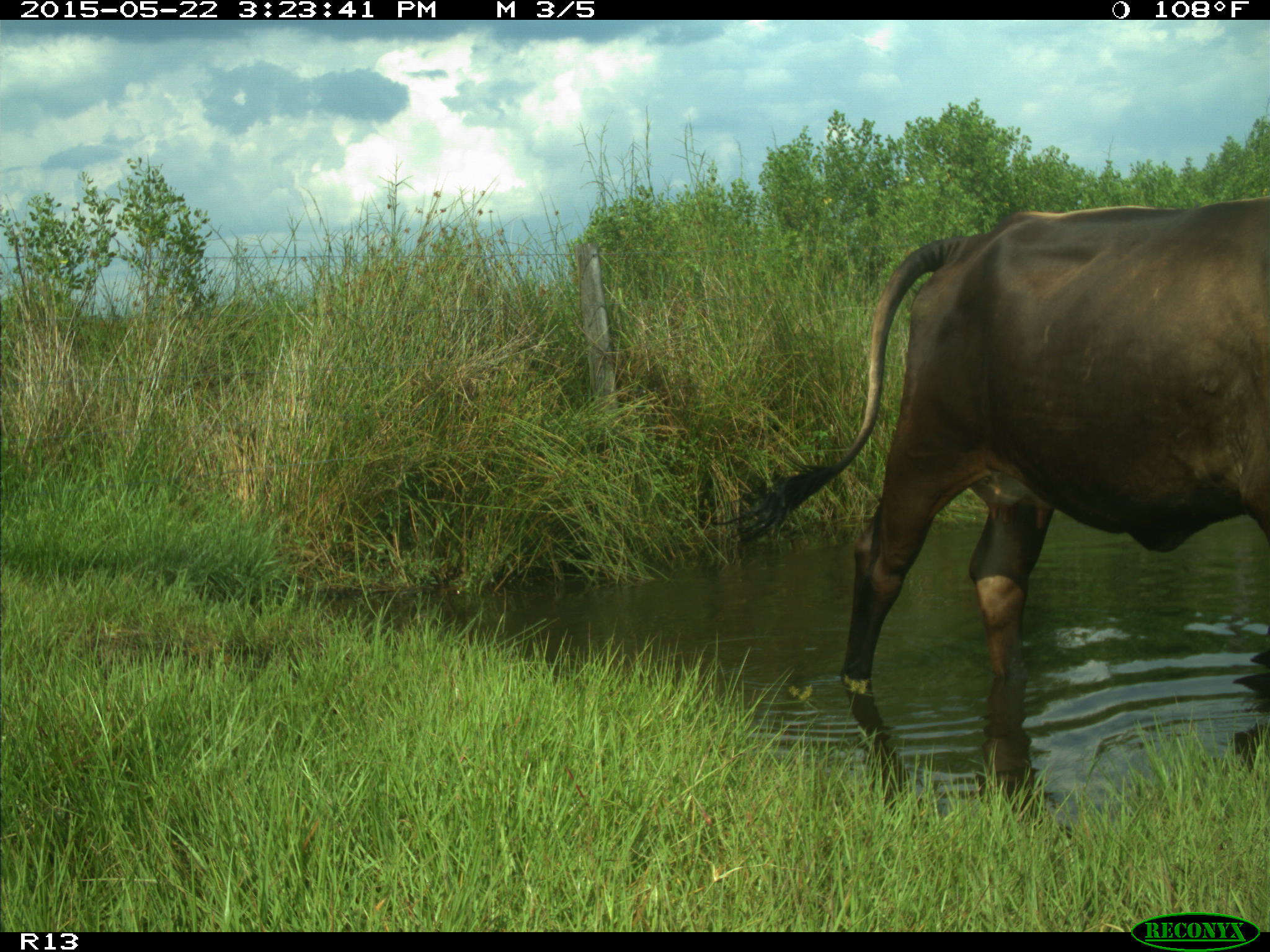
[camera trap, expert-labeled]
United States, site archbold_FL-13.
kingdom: Animalia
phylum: Chordata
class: Mammalia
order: Artiodactyla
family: Bovidae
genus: Bos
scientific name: Bos taurus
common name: domestic cow